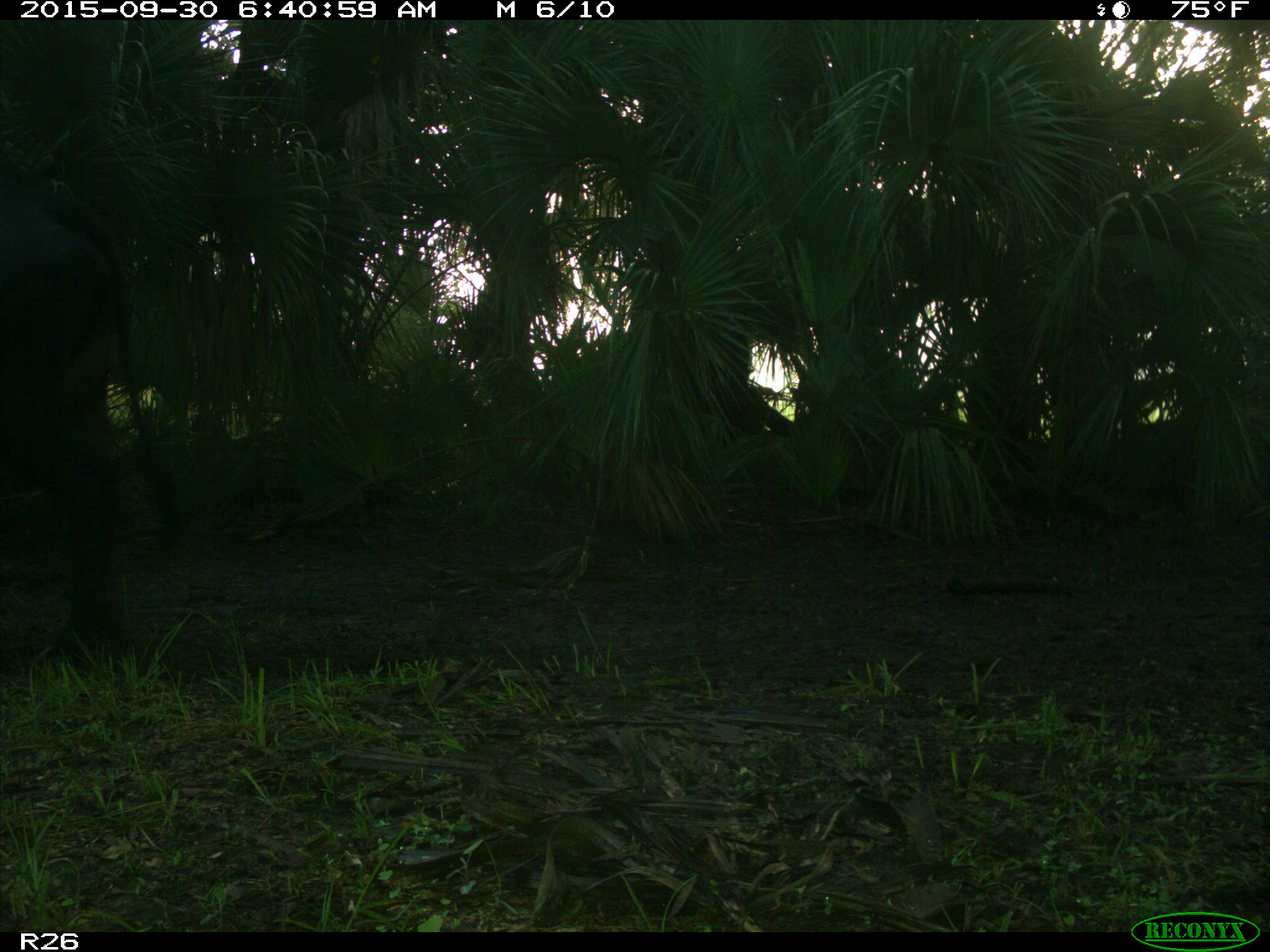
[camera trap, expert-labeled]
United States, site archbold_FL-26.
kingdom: Animalia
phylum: Chordata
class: Mammalia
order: Artiodactyla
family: Bovidae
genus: Bos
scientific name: Bos taurus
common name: domestic cow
Bos taurus (domestic cow).